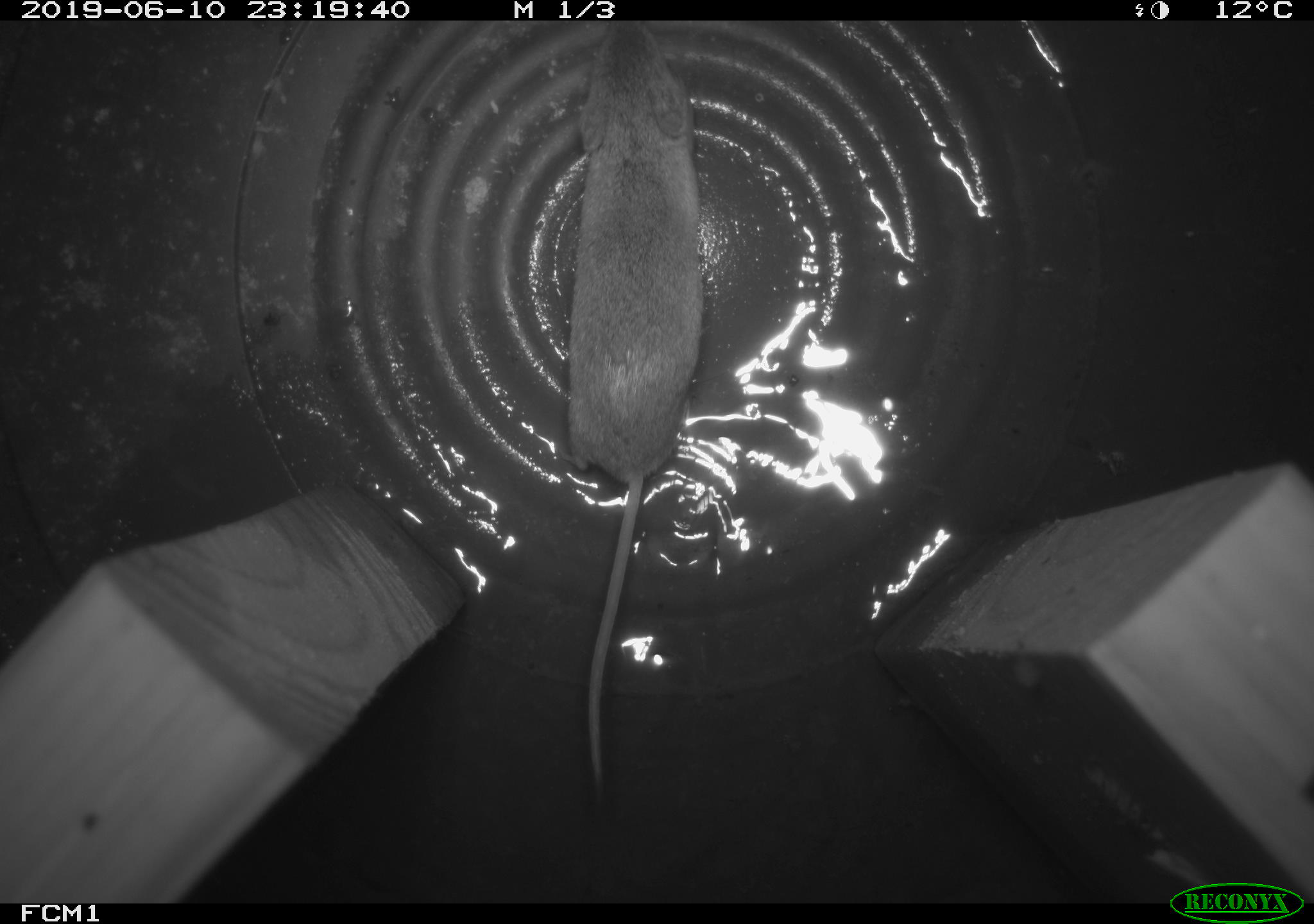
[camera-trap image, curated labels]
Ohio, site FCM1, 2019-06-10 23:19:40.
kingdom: Animalia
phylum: Chordata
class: Mammalia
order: Eulipotyphla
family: Soricidae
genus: Sorex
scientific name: Sorex cinereus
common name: masked shrew